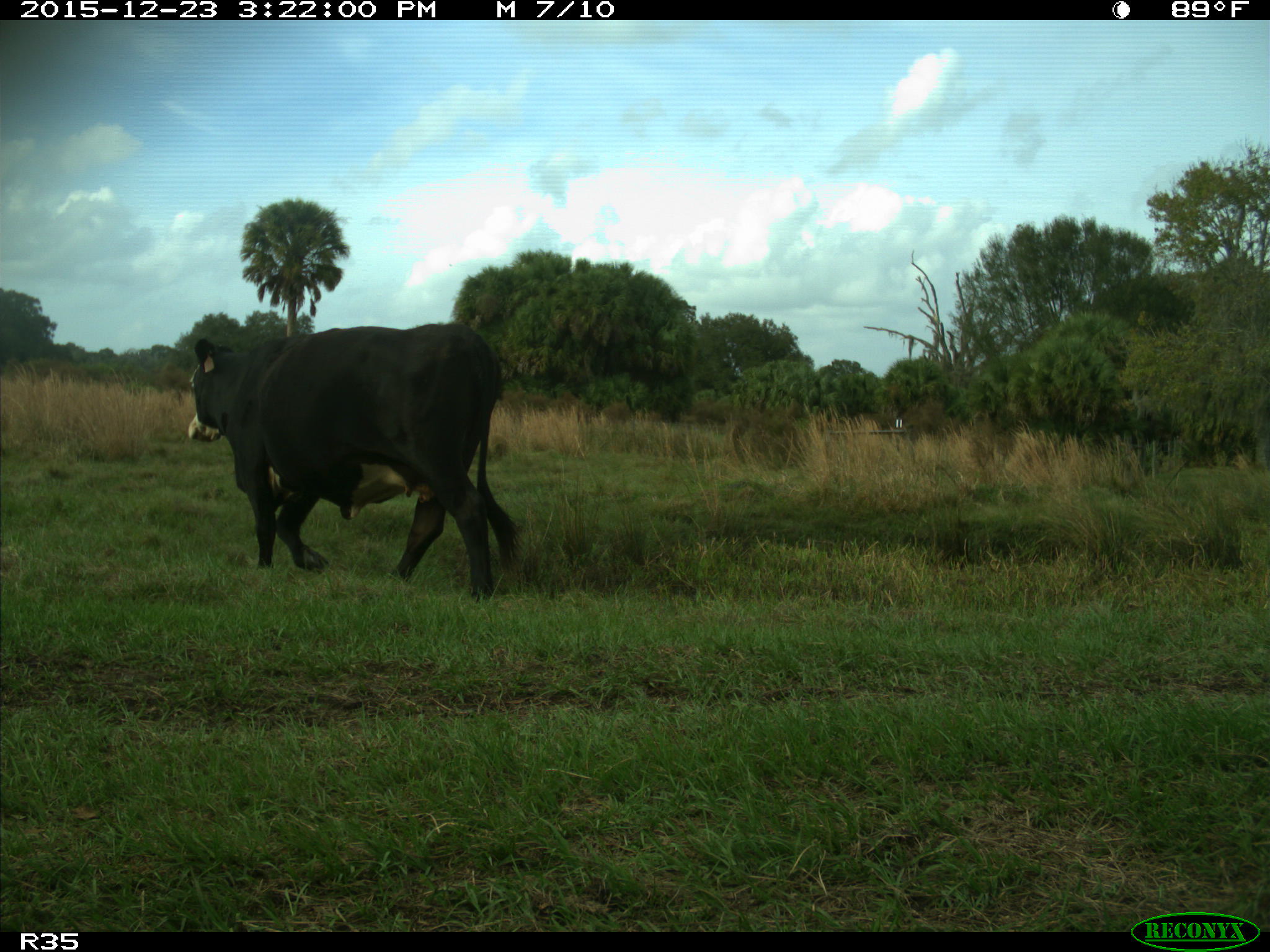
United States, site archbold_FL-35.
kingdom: Animalia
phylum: Chordata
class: Mammalia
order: Artiodactyla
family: Bovidae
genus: Bos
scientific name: Bos taurus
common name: domestic cow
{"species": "Bos taurus (domestic cow)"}